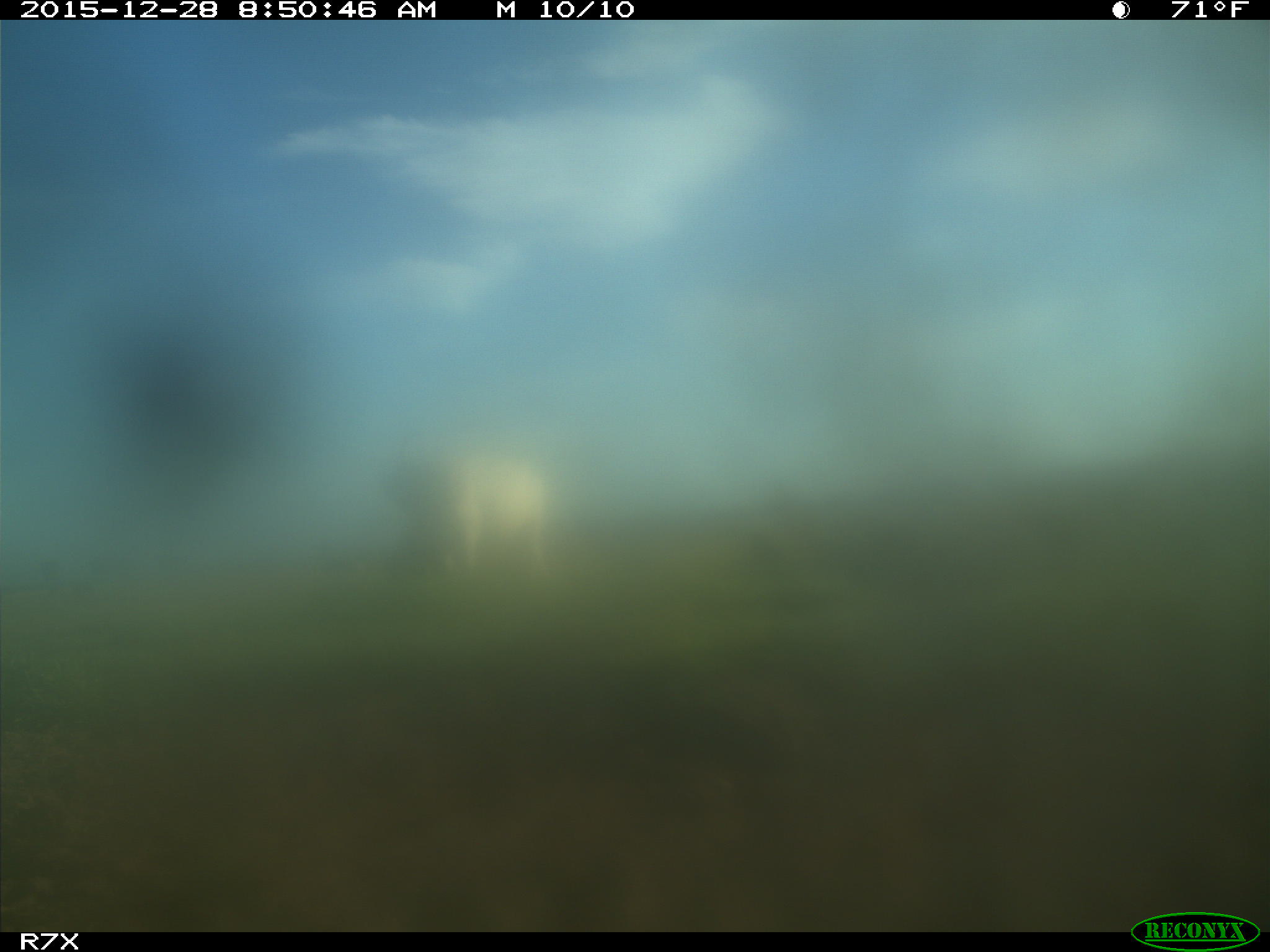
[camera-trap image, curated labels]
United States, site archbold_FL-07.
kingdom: Animalia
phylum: Chordata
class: Mammalia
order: Artiodactyla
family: Bovidae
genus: Bos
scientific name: Bos taurus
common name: domestic cow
Bos taurus (domestic cow).